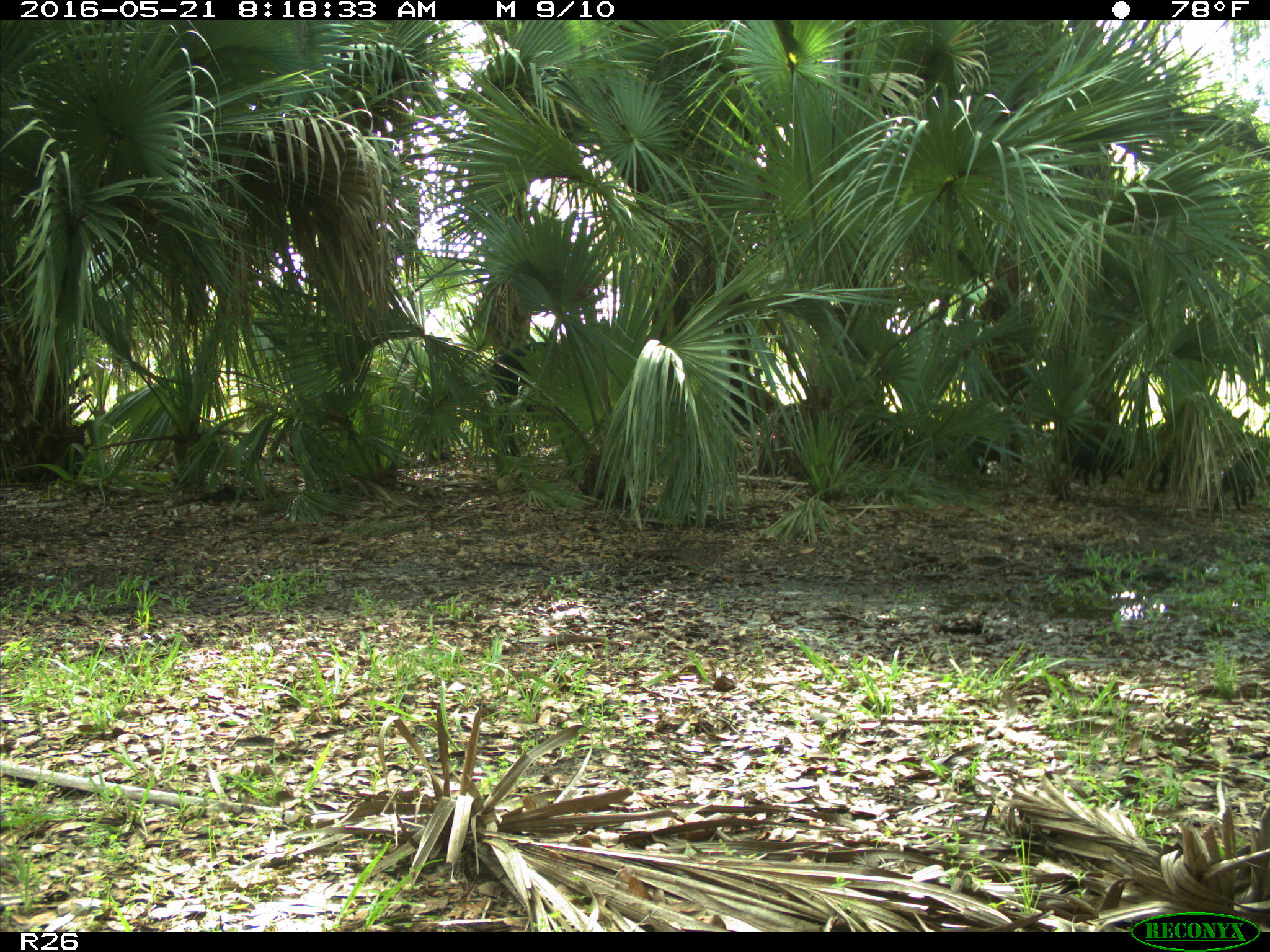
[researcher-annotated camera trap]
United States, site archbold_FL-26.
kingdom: Animalia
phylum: Chordata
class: Mammalia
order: Artiodactyla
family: Suidae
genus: Sus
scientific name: Sus scrofa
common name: wild boar